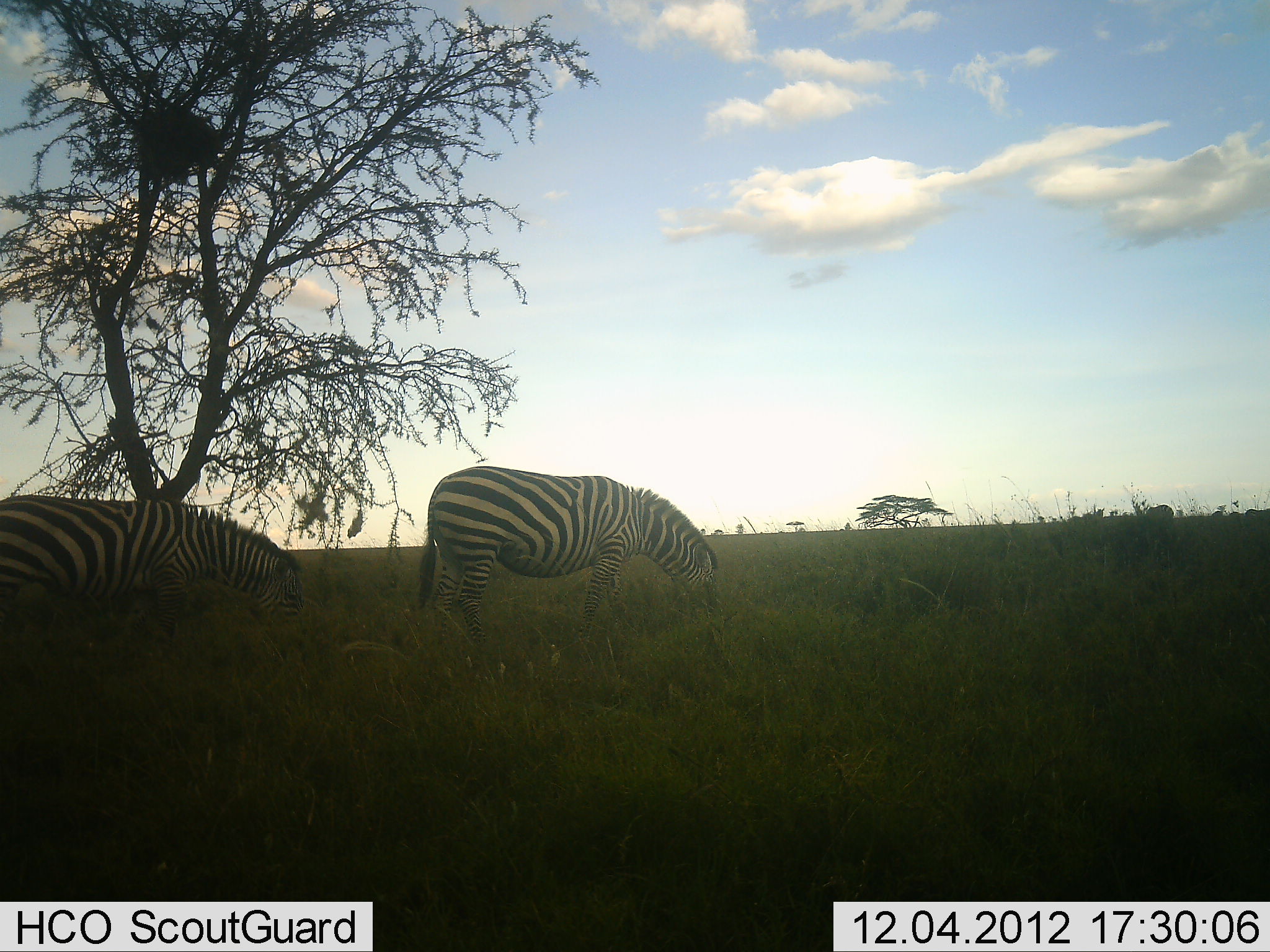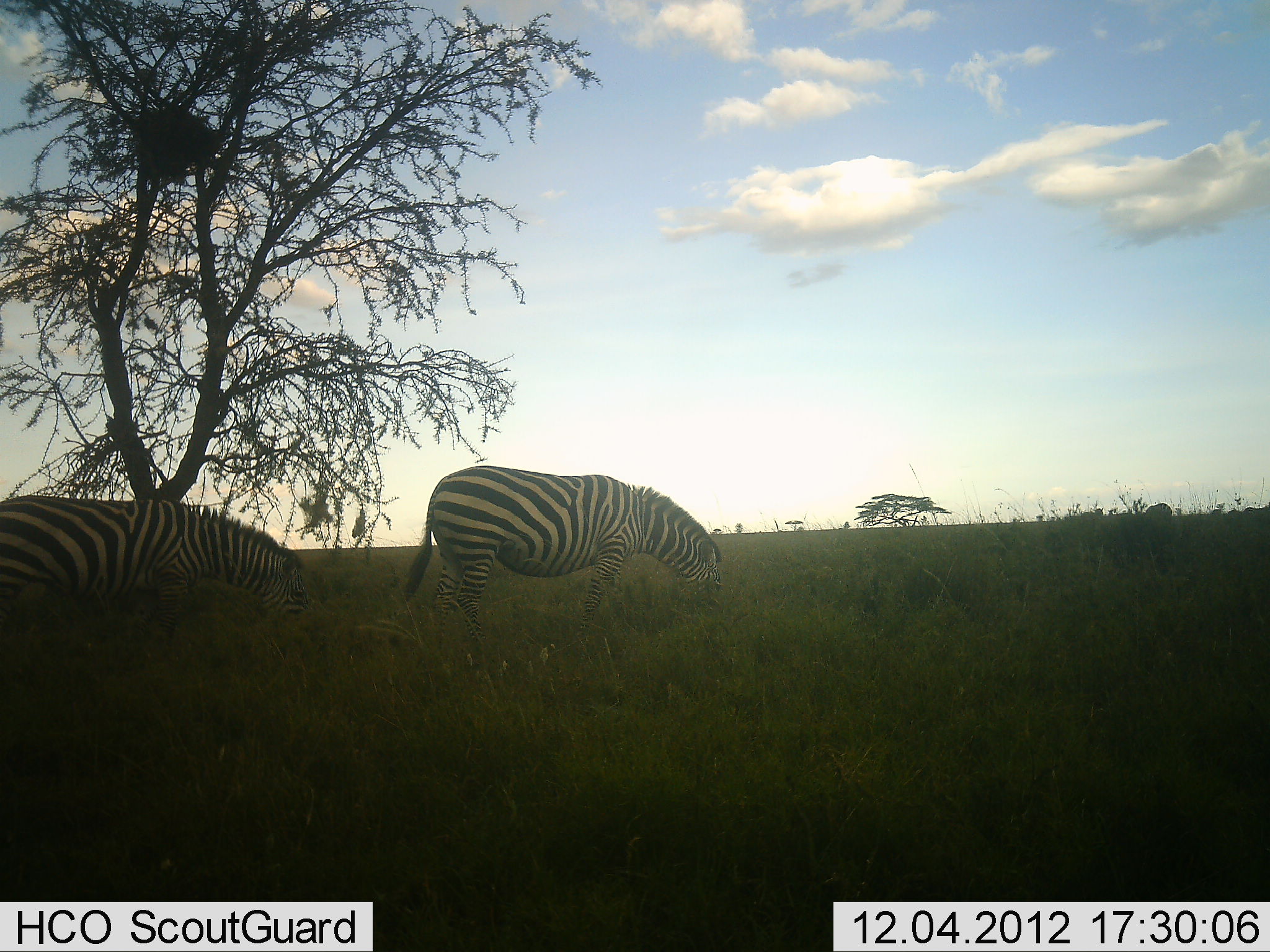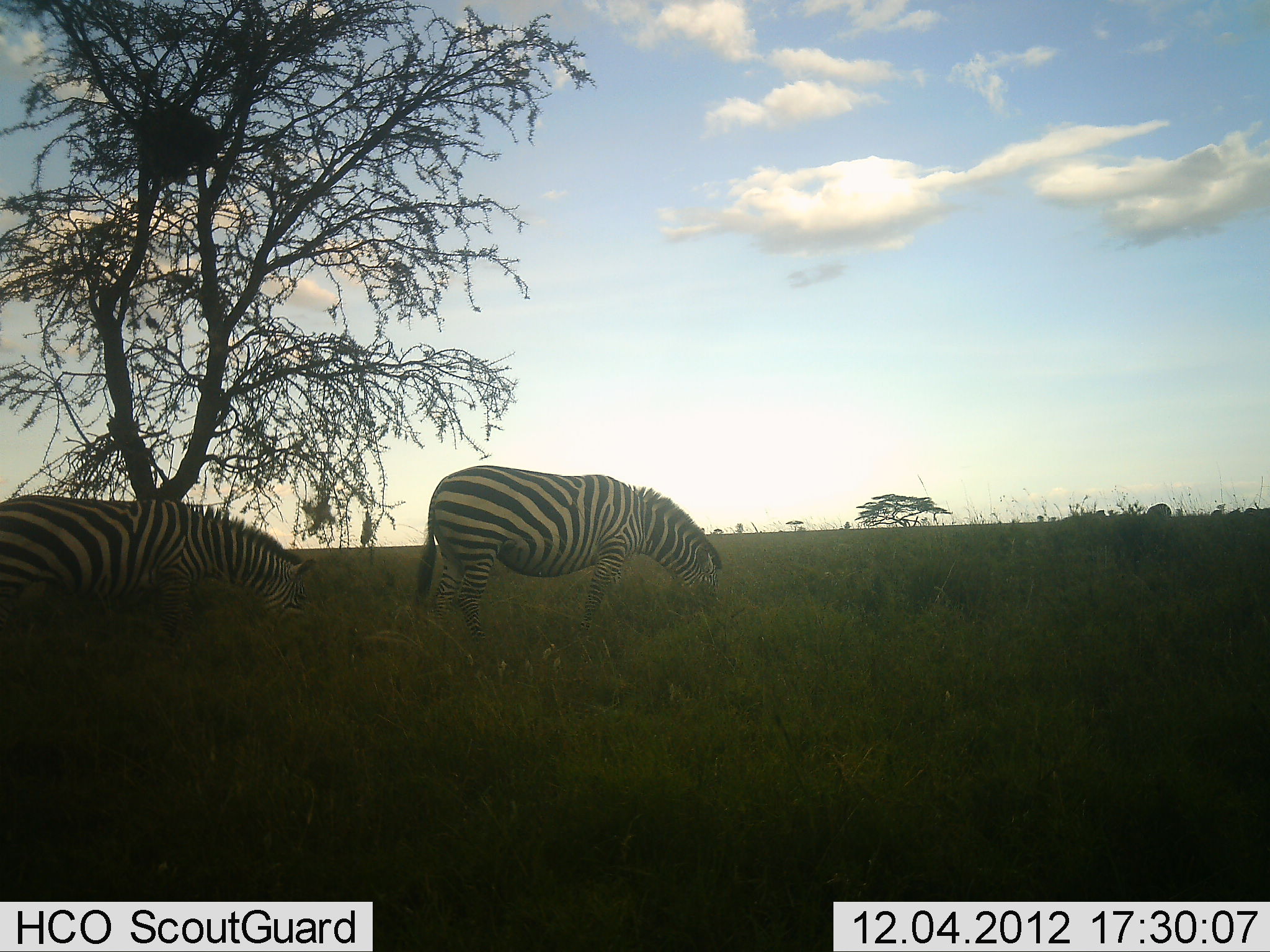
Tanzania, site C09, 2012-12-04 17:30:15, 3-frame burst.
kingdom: Animalia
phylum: Chordata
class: Mammalia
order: Perissodactyla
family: Equidae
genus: Equus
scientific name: Equus quagga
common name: plains zebra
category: zebra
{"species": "zebra (plains zebra) (Equus quagga)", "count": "2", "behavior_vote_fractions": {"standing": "10%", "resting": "0%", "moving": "10%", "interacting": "0%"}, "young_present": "0%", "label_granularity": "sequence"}